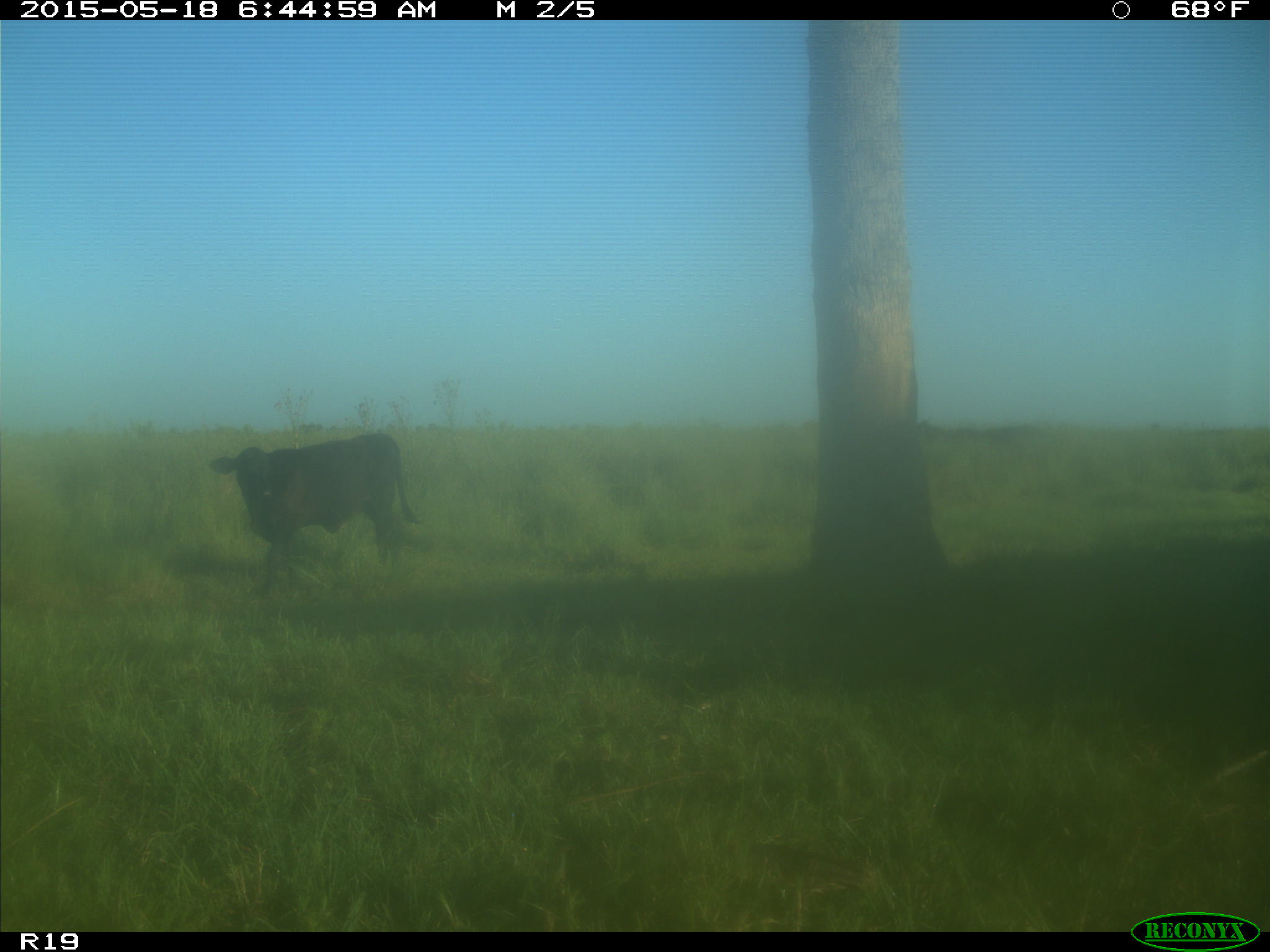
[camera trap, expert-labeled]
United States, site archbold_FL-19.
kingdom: Animalia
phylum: Chordata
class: Mammalia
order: Artiodactyla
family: Bovidae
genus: Bos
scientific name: Bos taurus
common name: domestic cow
Bos taurus (domestic cow).